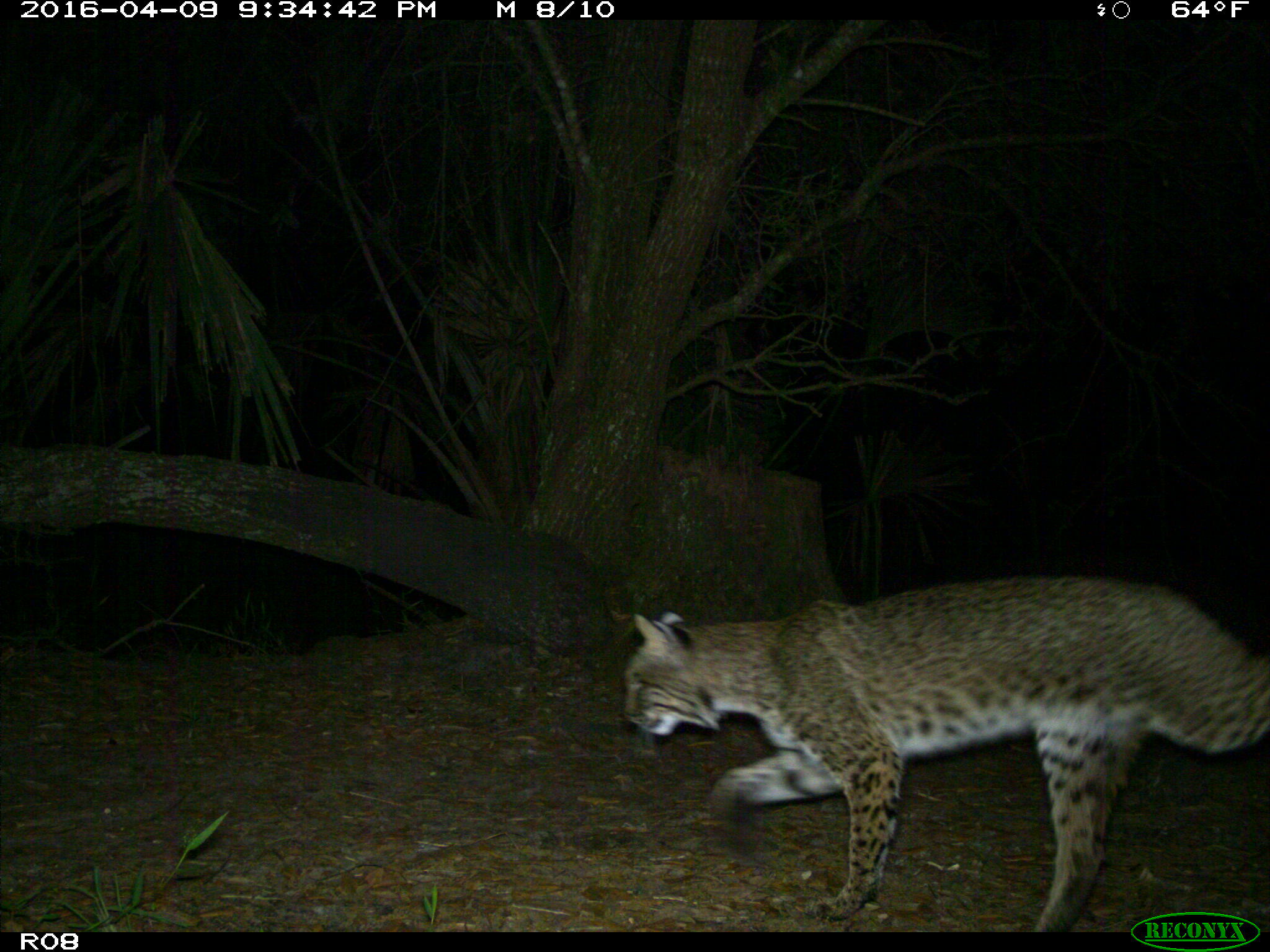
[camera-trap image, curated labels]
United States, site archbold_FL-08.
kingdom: Animalia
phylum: Chordata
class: Mammalia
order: Carnivora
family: Felidae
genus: Lynx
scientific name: Lynx rufus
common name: bobcat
Lynx rufus (bobcat).